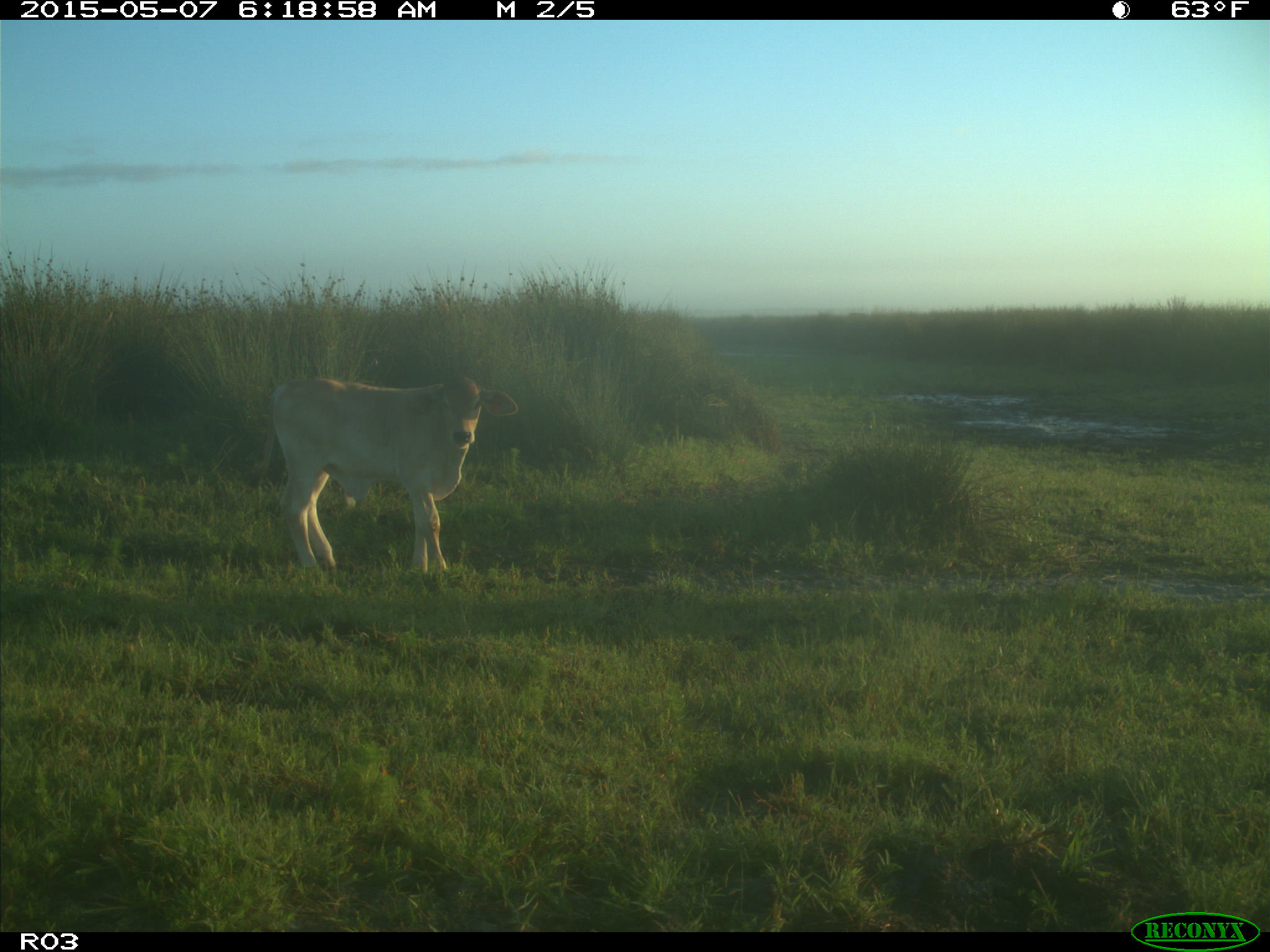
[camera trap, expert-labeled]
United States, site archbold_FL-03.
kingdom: Animalia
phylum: Chordata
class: Mammalia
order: Artiodactyla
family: Bovidae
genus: Bos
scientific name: Bos taurus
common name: domestic cow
Bos taurus (domestic cow).